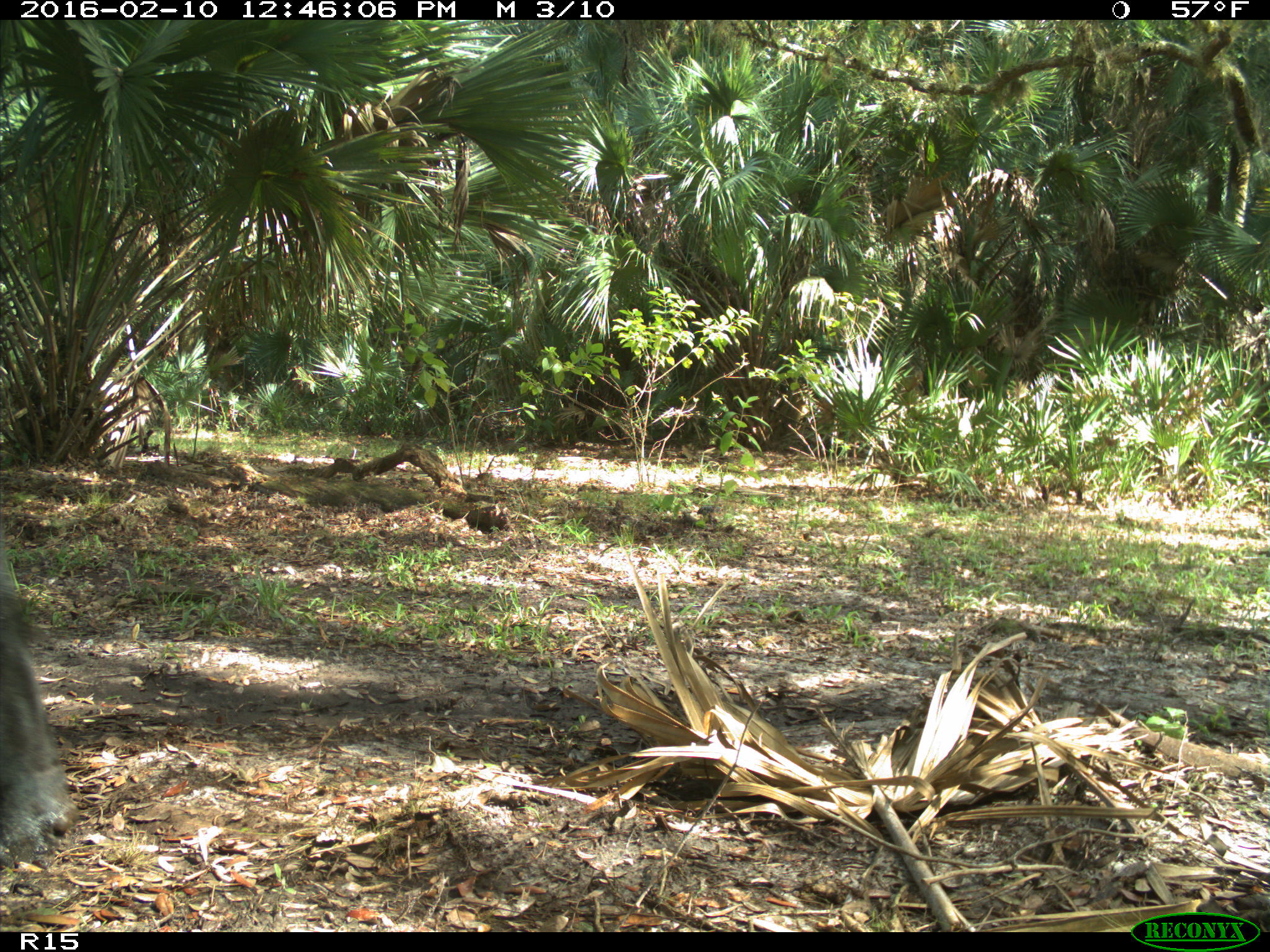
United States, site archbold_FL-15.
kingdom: Animalia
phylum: Chordata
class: Mammalia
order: Artiodactyla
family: Bovidae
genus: Bos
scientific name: Bos taurus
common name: domestic cow